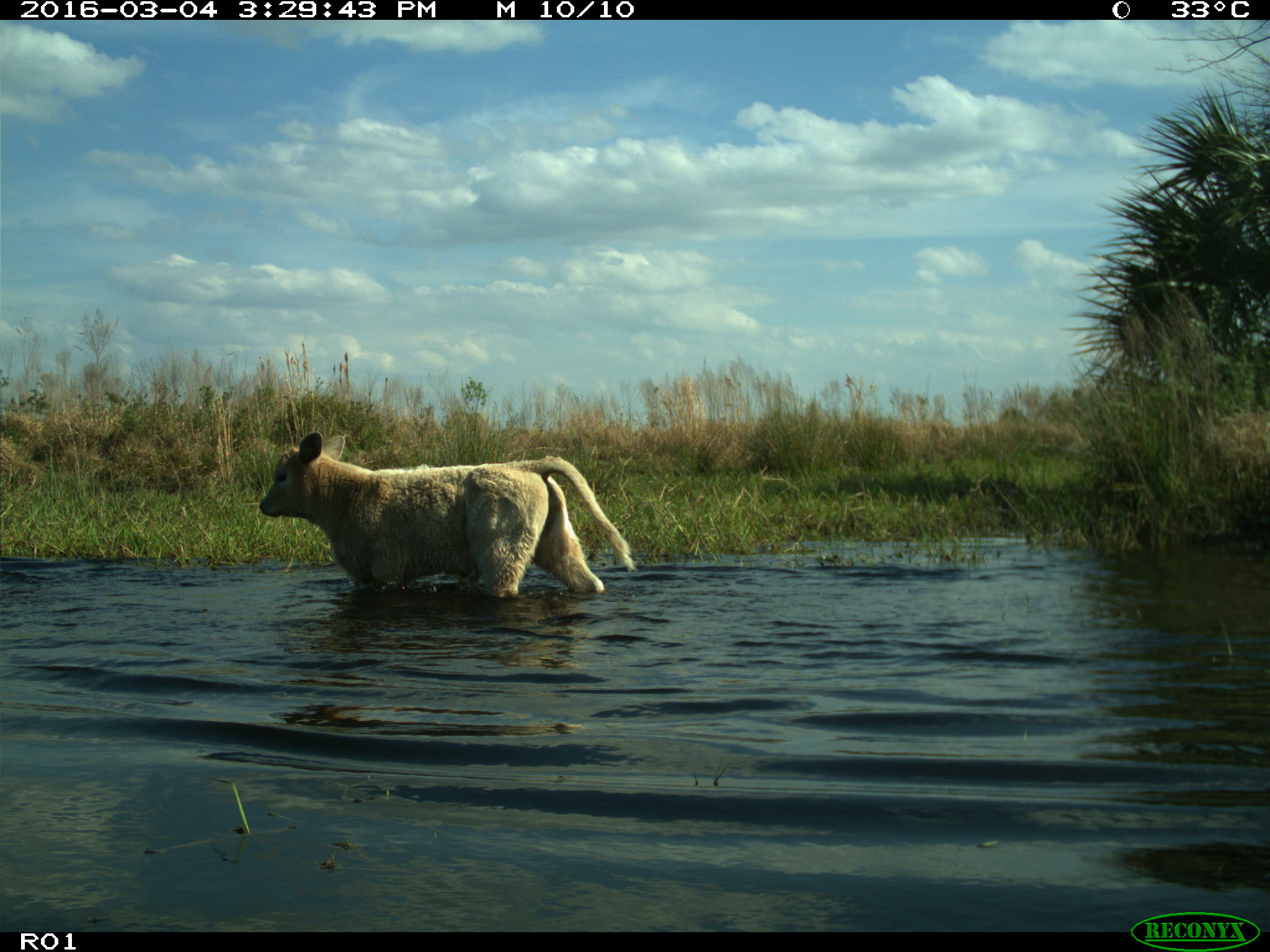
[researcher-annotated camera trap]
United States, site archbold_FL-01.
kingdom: Animalia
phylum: Chordata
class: Mammalia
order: Artiodactyla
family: Bovidae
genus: Bos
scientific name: Bos taurus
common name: domestic cow